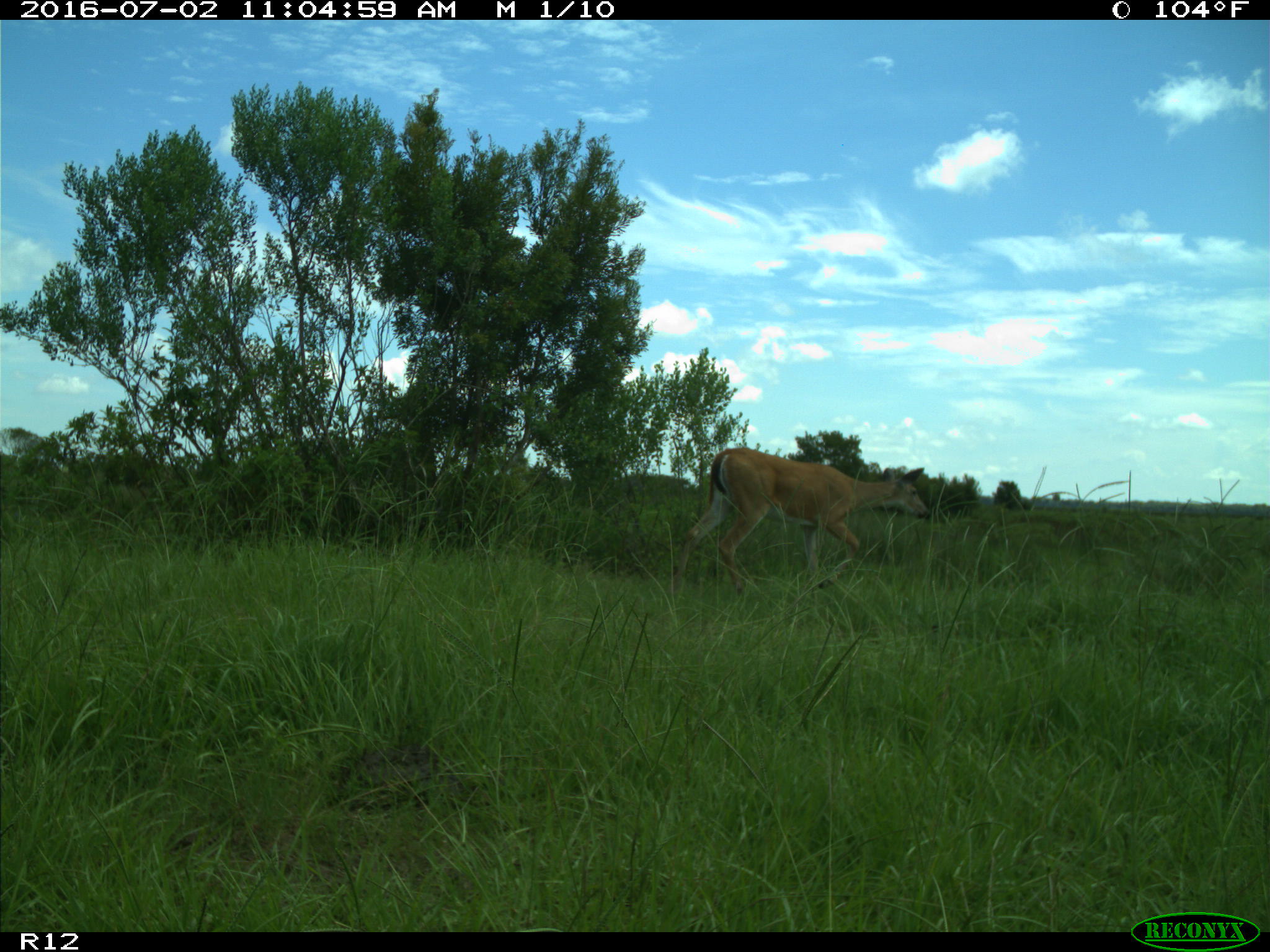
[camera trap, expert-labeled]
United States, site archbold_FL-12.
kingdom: Animalia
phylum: Chordata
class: Mammalia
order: Artiodactyla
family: Cervidae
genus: Odocoileus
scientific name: Odocoileus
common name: deer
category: unidentified deer